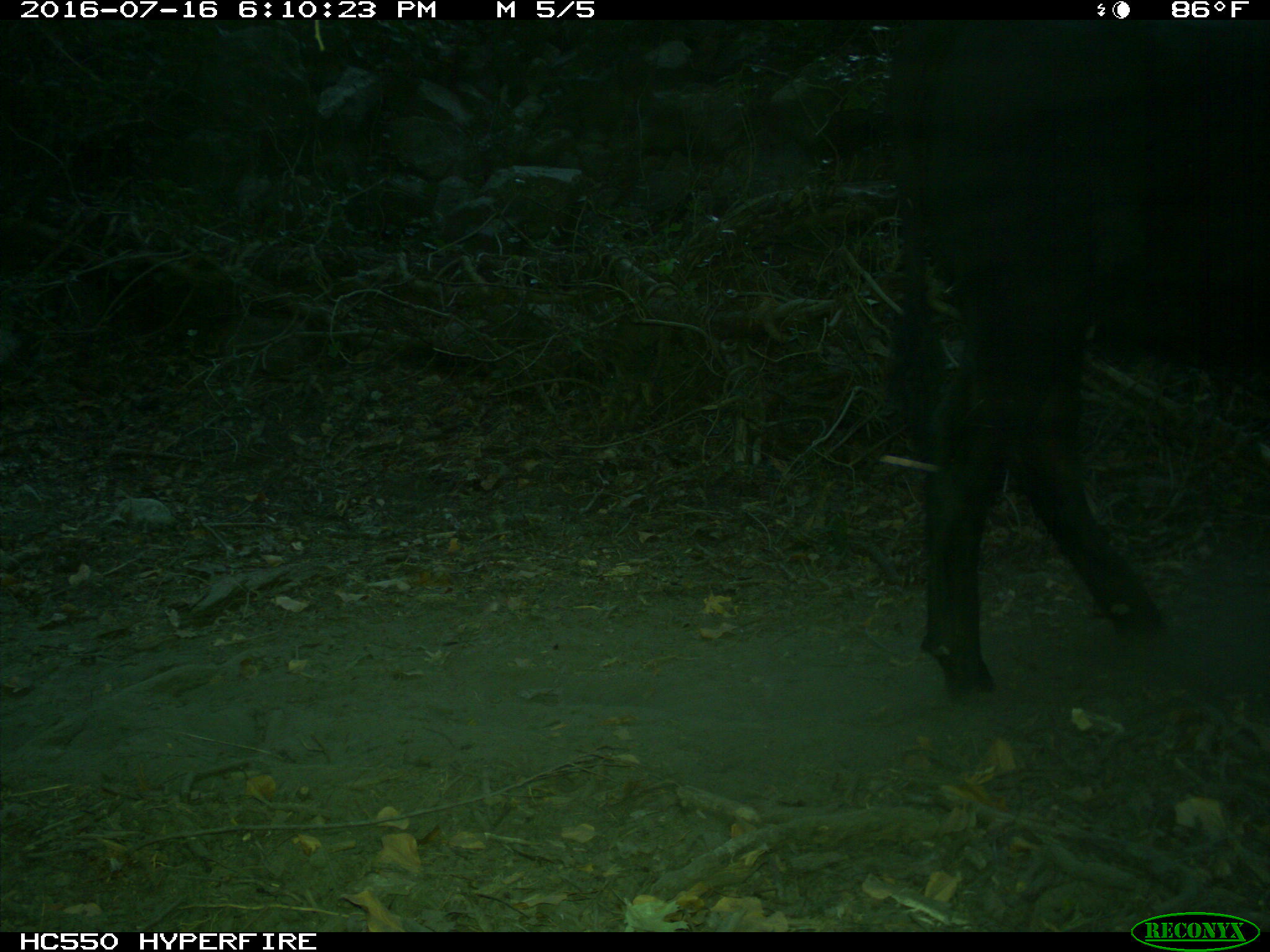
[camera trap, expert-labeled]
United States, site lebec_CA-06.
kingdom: Animalia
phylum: Chordata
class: Mammalia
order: Artiodactyla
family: Bovidae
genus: Bos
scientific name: Bos taurus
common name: domestic cow